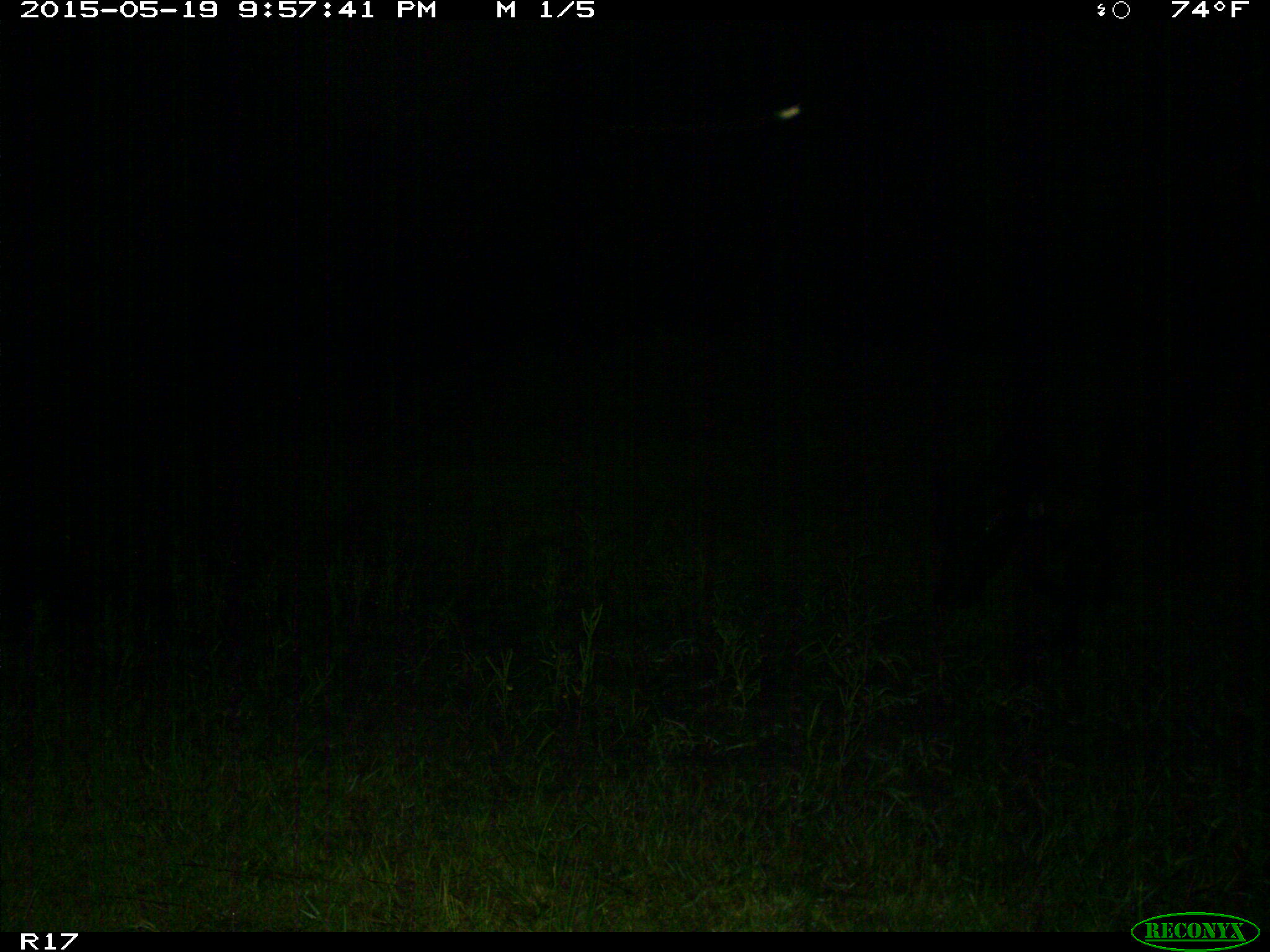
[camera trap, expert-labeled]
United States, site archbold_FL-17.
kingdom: Animalia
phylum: Chordata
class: Mammalia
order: Artiodactyla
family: Bovidae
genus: Bos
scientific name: Bos taurus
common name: domestic cow